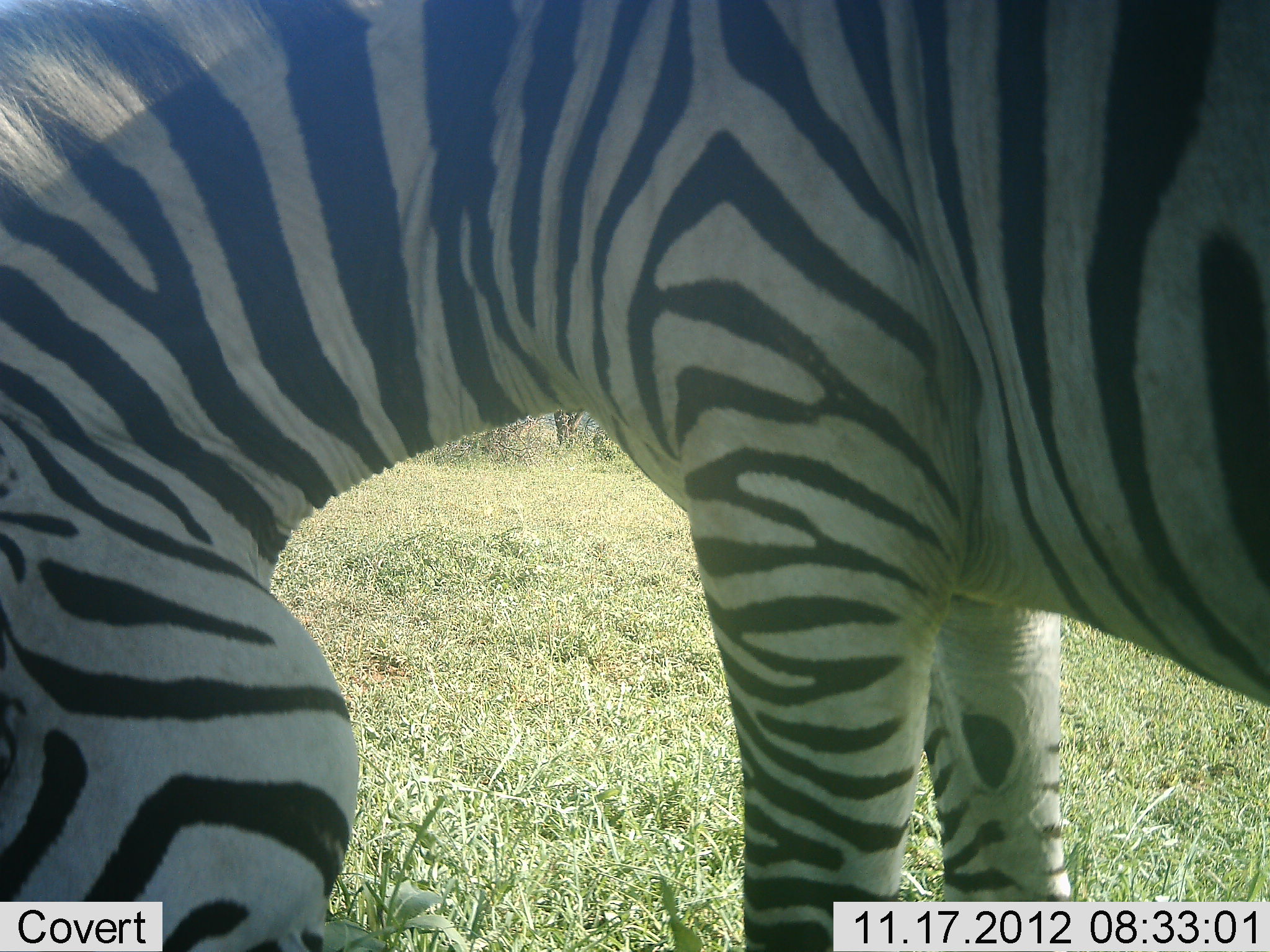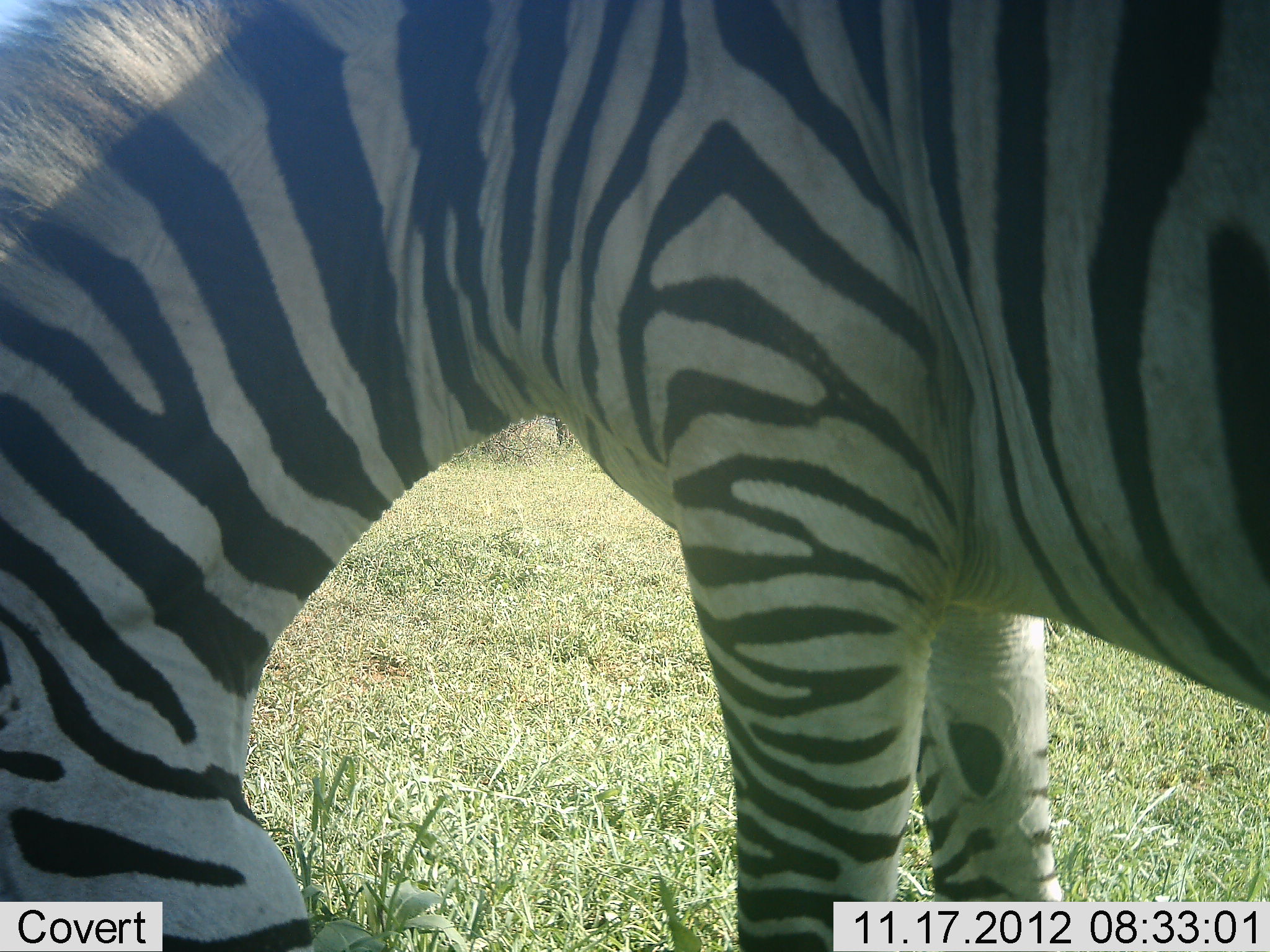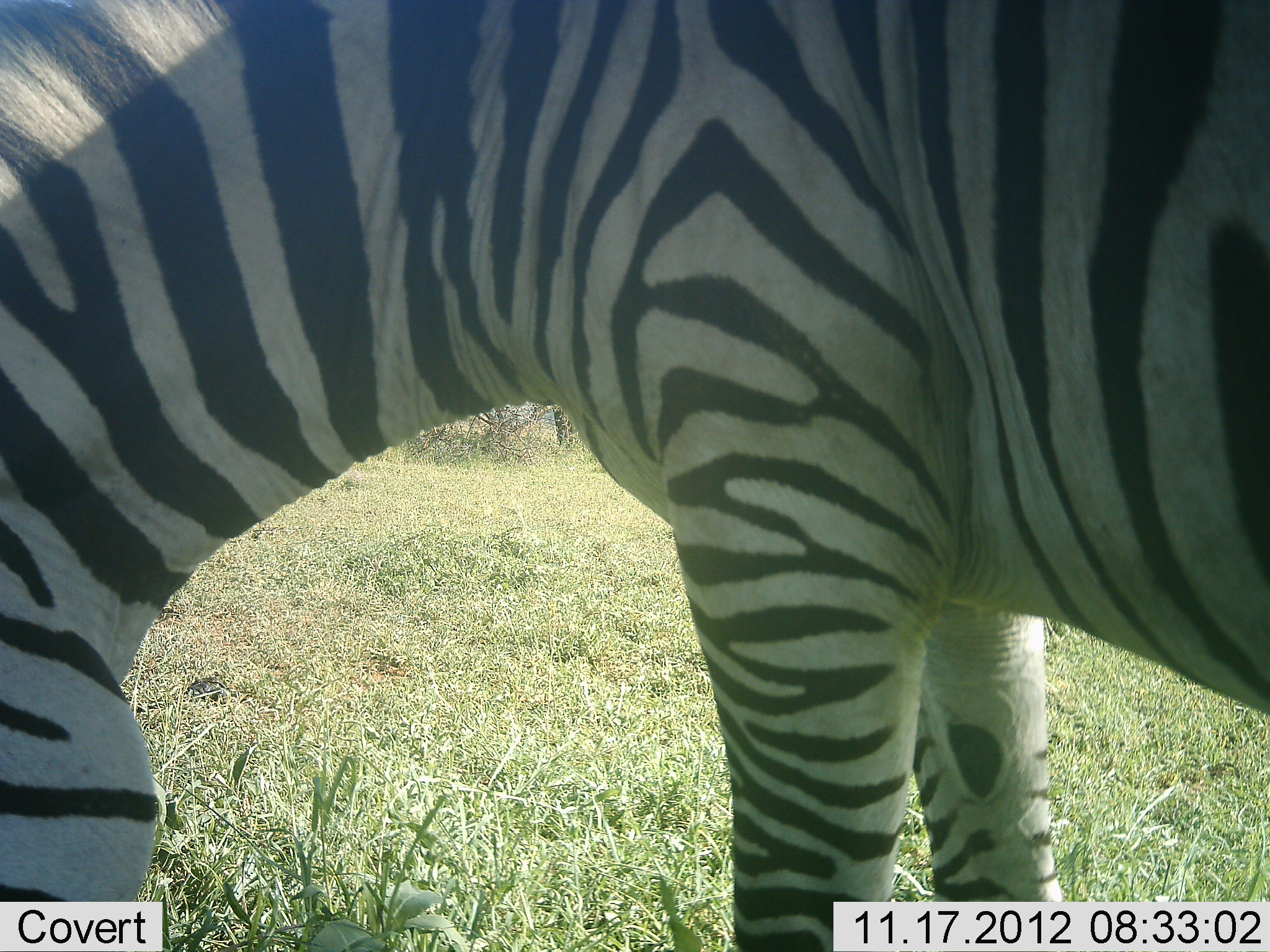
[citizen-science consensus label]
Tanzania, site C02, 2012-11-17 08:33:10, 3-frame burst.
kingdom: Animalia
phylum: Chordata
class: Mammalia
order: Perissodactyla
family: Equidae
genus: Equus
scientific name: Equus quagga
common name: plains zebra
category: zebra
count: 1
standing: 30%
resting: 0%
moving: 0%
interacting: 0%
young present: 0%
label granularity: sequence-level